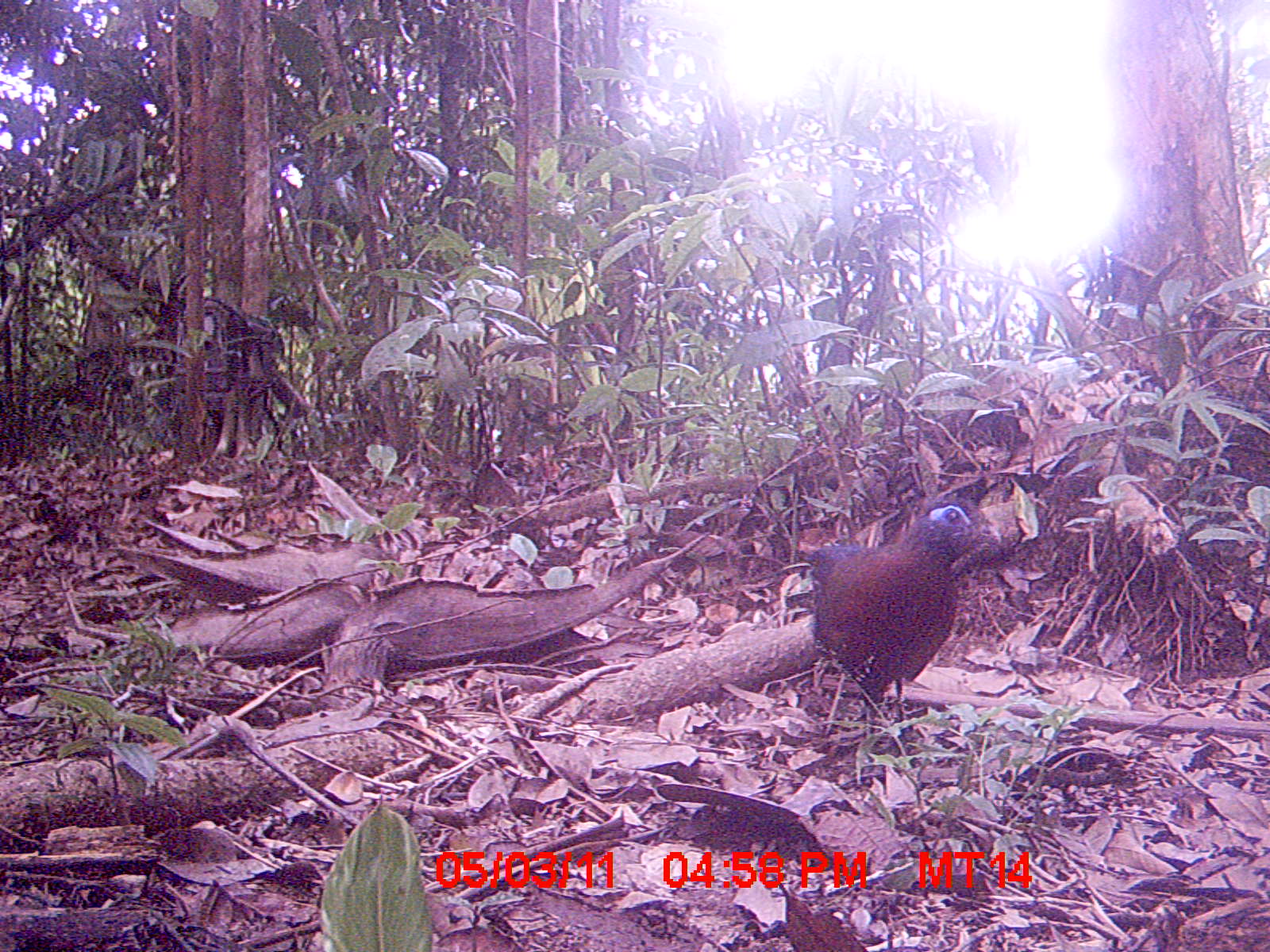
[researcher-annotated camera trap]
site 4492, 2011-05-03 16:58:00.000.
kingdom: Animalia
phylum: Chordata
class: Aves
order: Cuculiformes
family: Cuculidae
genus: Coua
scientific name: Coua serriana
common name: red-breasted coua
Coua serriana (red-breasted coua), count 1.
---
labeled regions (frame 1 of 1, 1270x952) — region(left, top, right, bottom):
coua serriana: region(802, 496, 1003, 747)